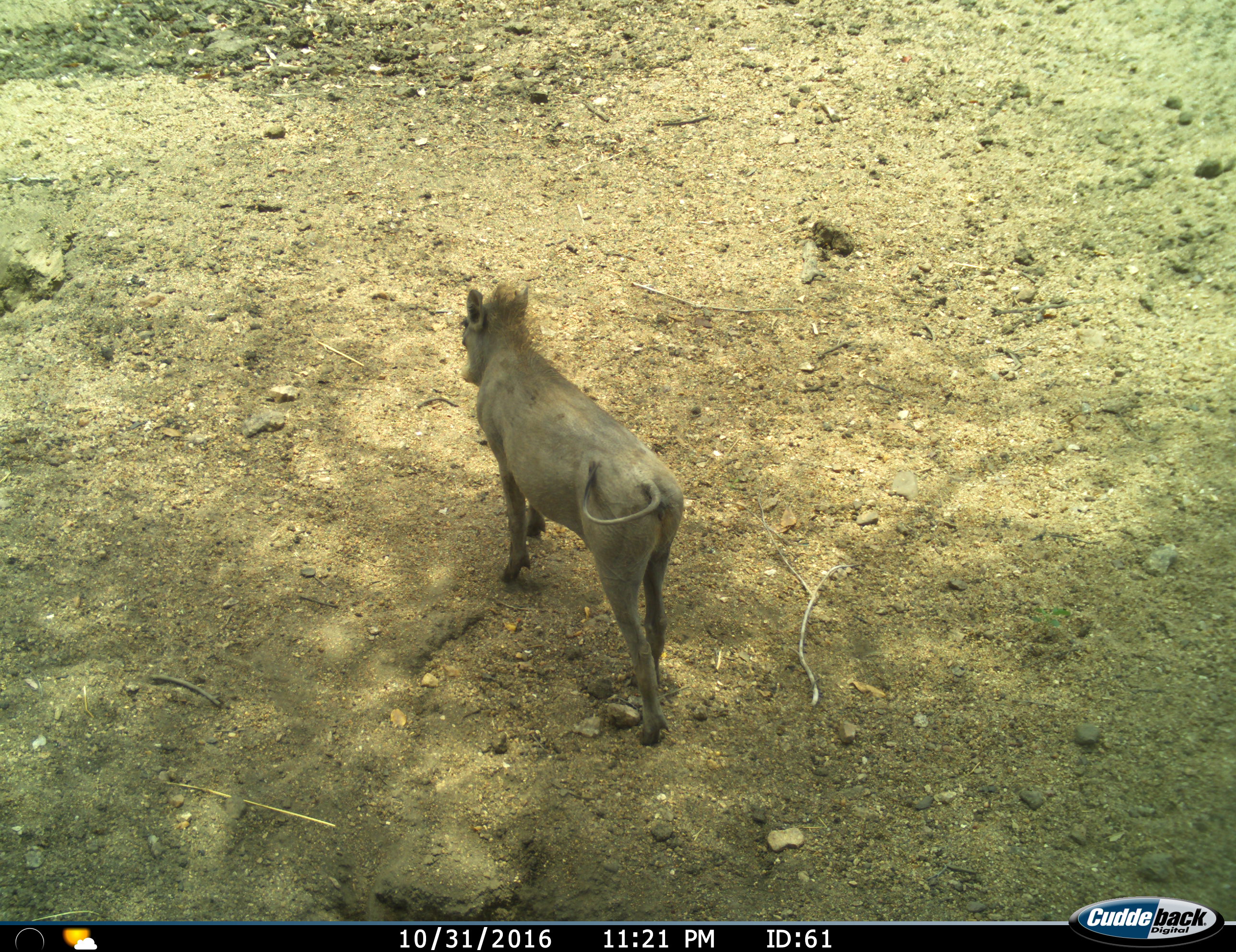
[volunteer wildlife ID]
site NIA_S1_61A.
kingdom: Animalia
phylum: Chordata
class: Mammalia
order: Artiodactyla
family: Suidae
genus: Phacochoerus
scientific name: Phacochoerus africanus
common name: warthog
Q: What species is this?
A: Warthog (Phacochoerus africanus).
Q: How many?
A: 1.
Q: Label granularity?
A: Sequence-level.